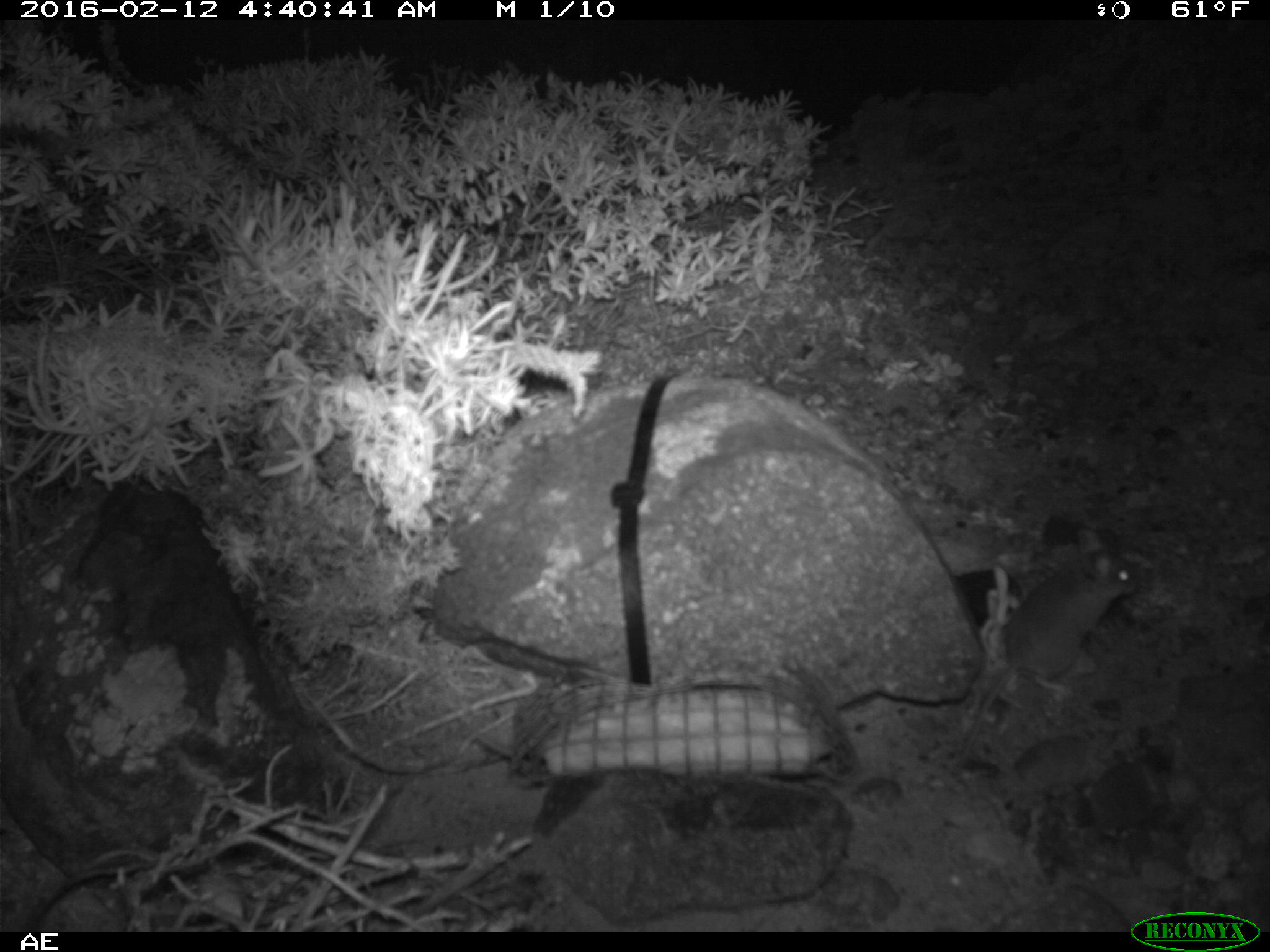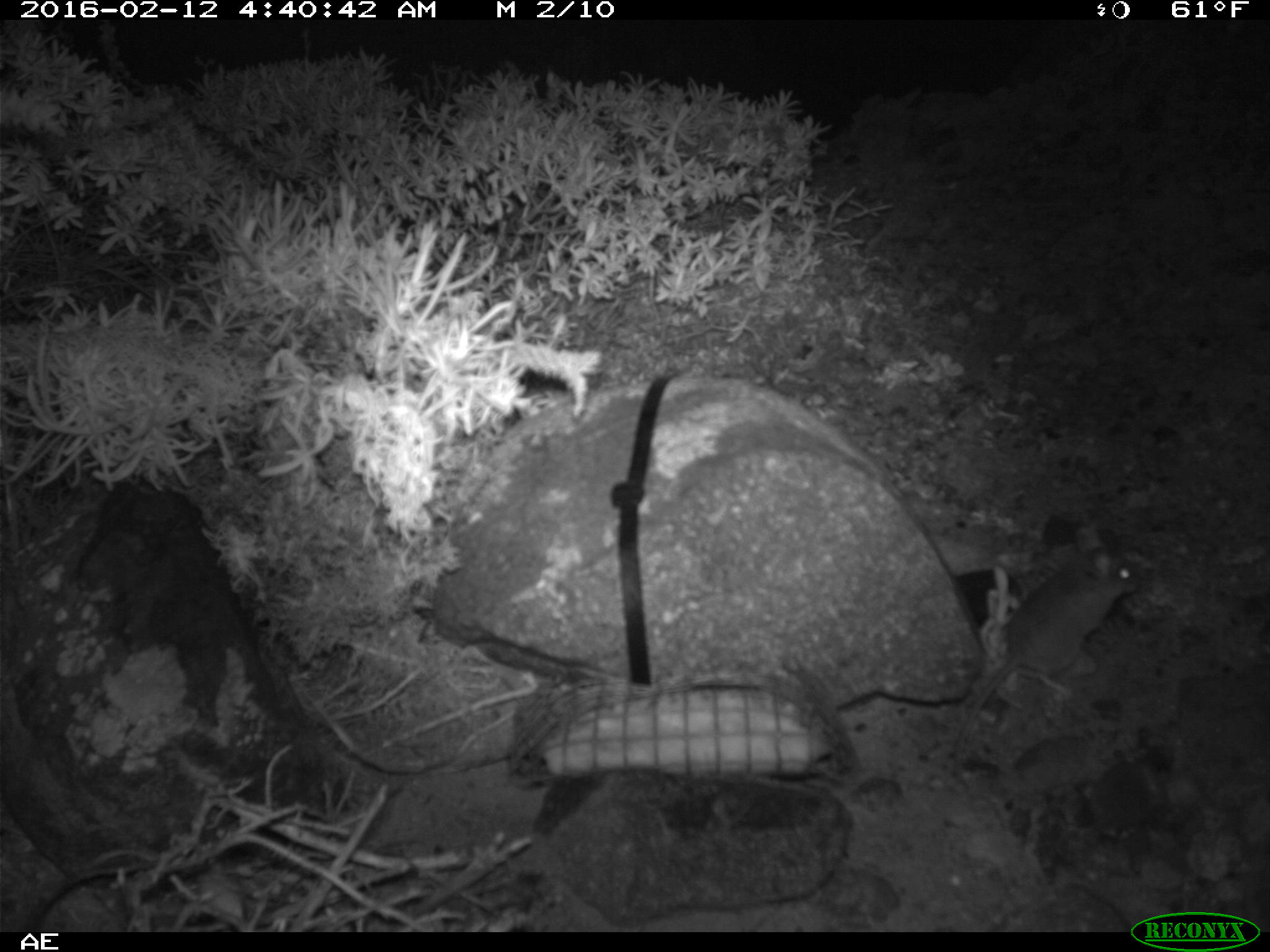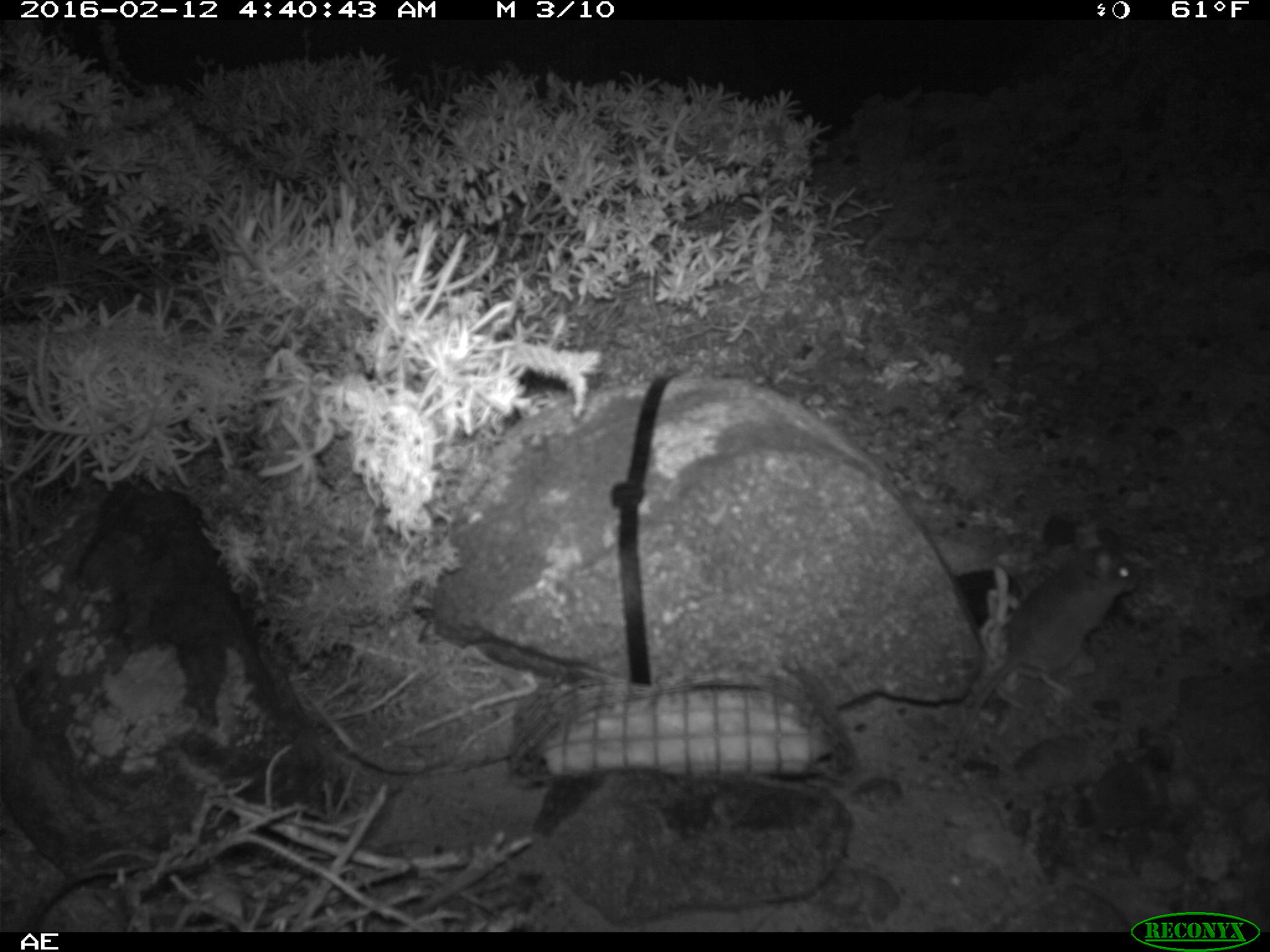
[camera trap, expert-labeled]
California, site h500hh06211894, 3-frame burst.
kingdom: Animalia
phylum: Chordata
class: Mammalia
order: Rodentia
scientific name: Rodentia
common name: rodent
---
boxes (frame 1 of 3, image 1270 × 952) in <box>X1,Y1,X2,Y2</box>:
rodent: <box>957,529,1136,768</box>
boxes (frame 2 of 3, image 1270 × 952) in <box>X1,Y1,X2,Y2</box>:
rodent: <box>946,521,1137,767</box>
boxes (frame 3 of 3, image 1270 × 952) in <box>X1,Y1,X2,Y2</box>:
rodent: <box>955,527,1139,772</box>